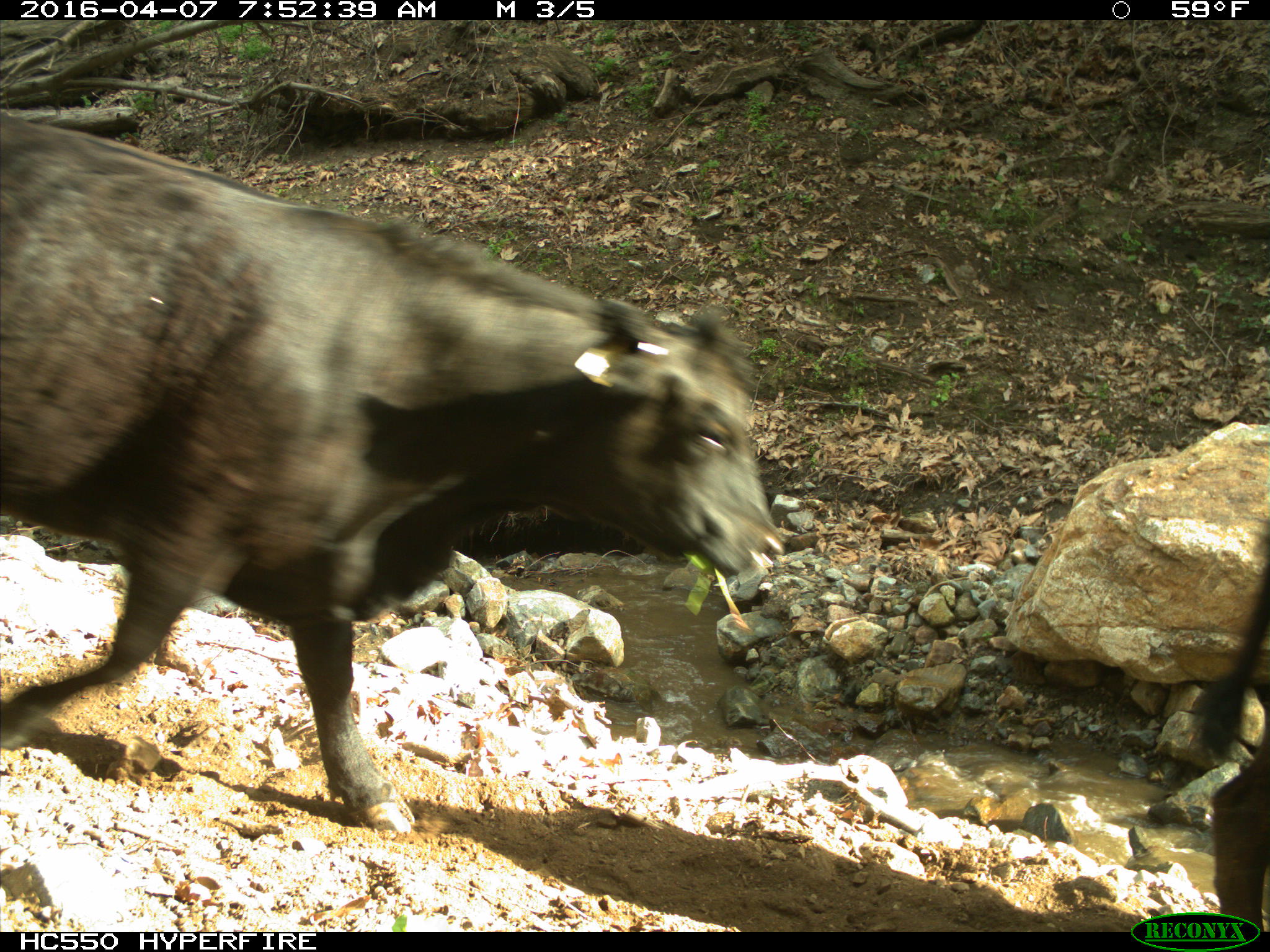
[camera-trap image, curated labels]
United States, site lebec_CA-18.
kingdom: Animalia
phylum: Chordata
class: Mammalia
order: Artiodactyla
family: Bovidae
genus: Bos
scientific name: Bos taurus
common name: domestic cow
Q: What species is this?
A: Bos taurus (domestic cow).